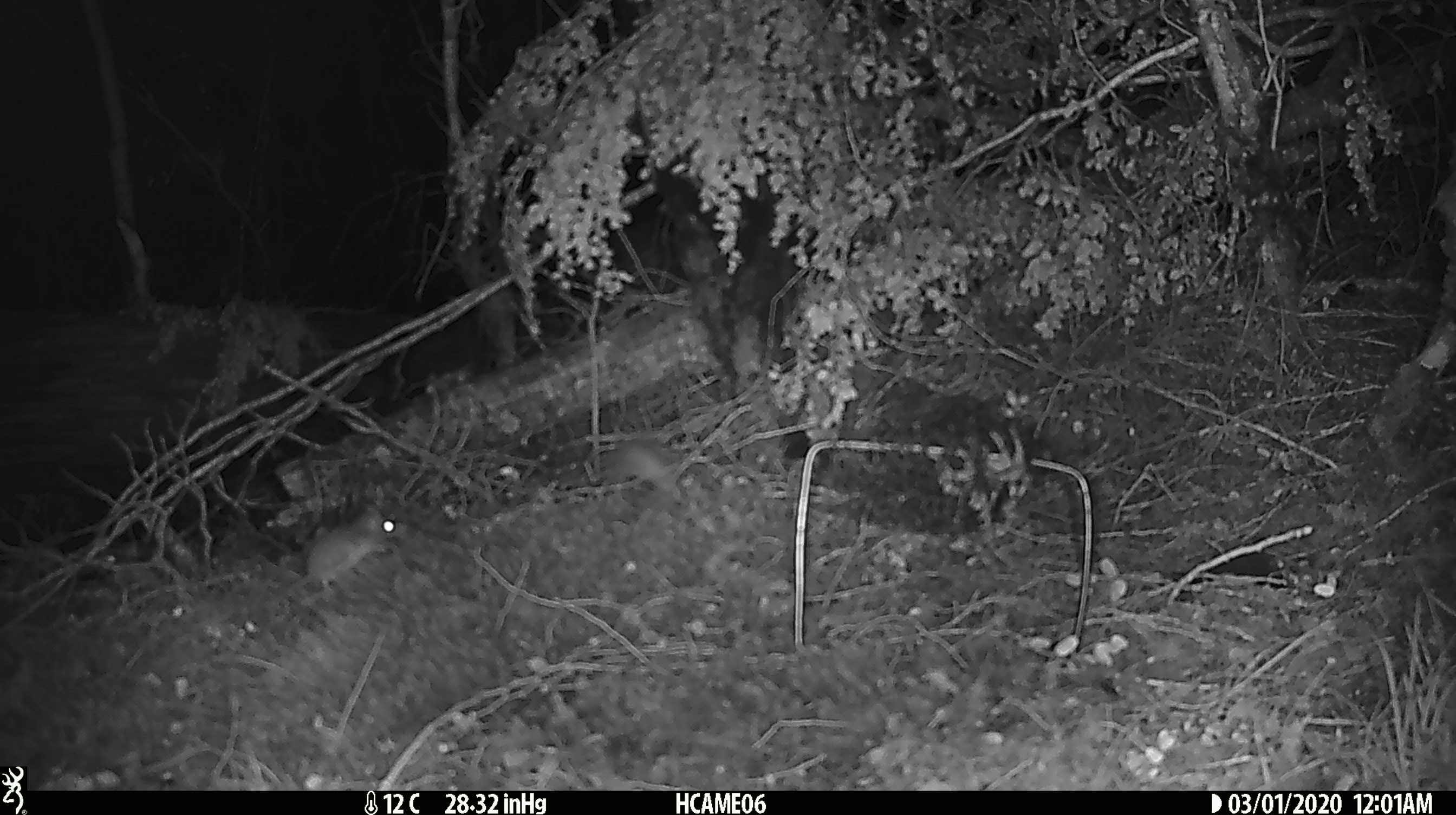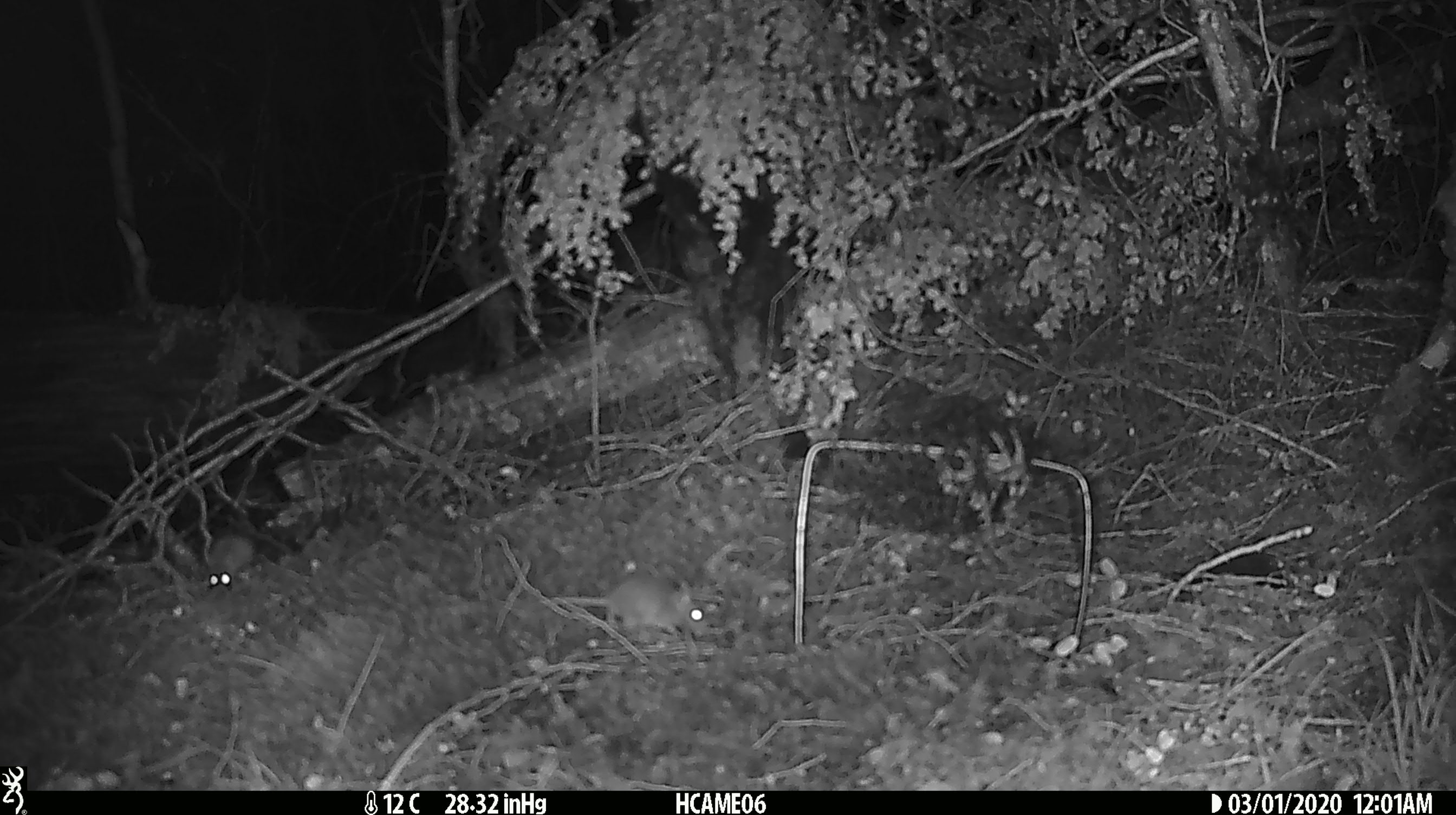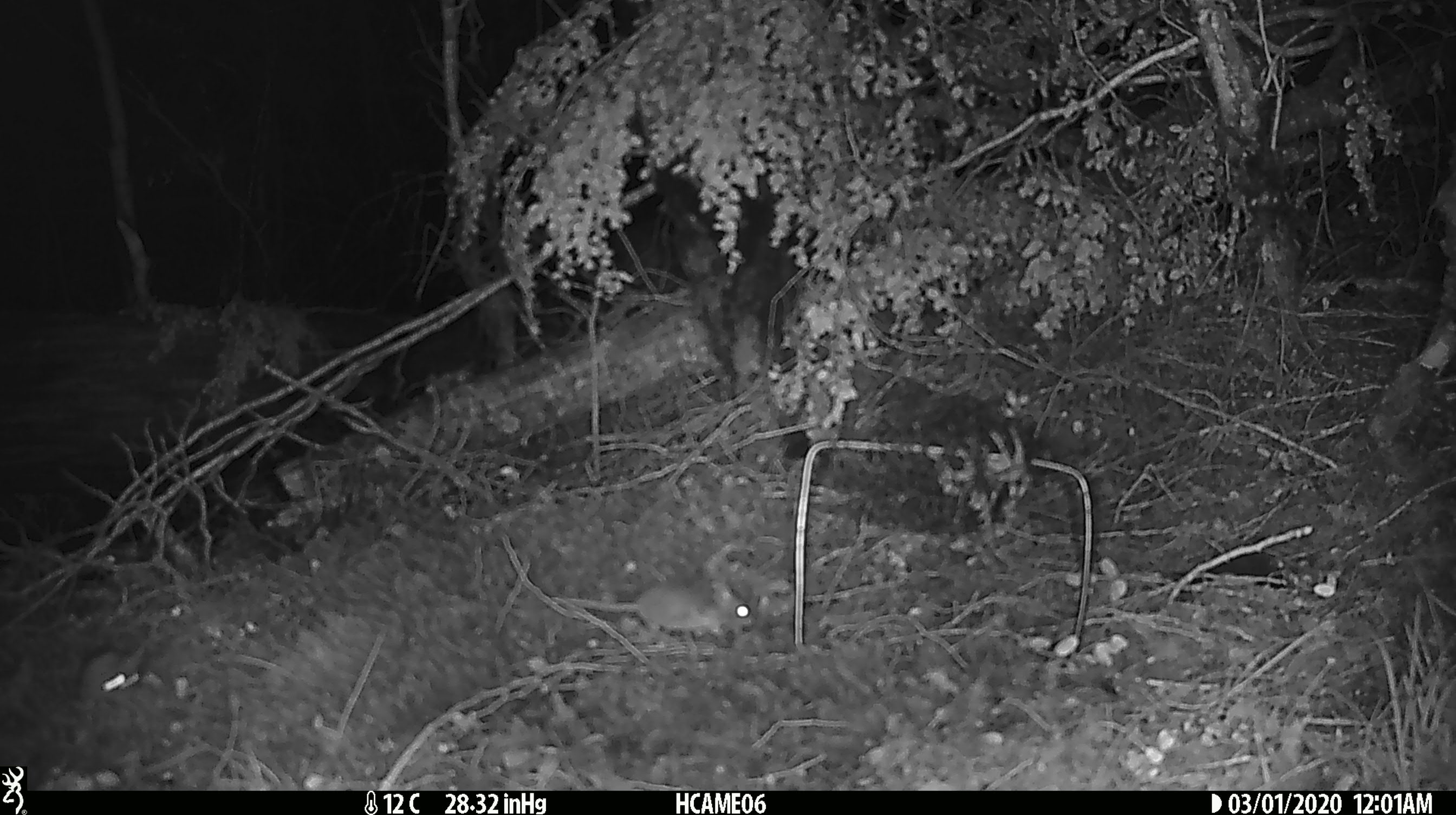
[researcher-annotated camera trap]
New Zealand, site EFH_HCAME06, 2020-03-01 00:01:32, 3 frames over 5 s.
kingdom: Animalia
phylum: Chordata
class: Mammalia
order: Rodentia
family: Muridae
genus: Mus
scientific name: Mus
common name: mouse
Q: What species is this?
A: Mouse (Mus).